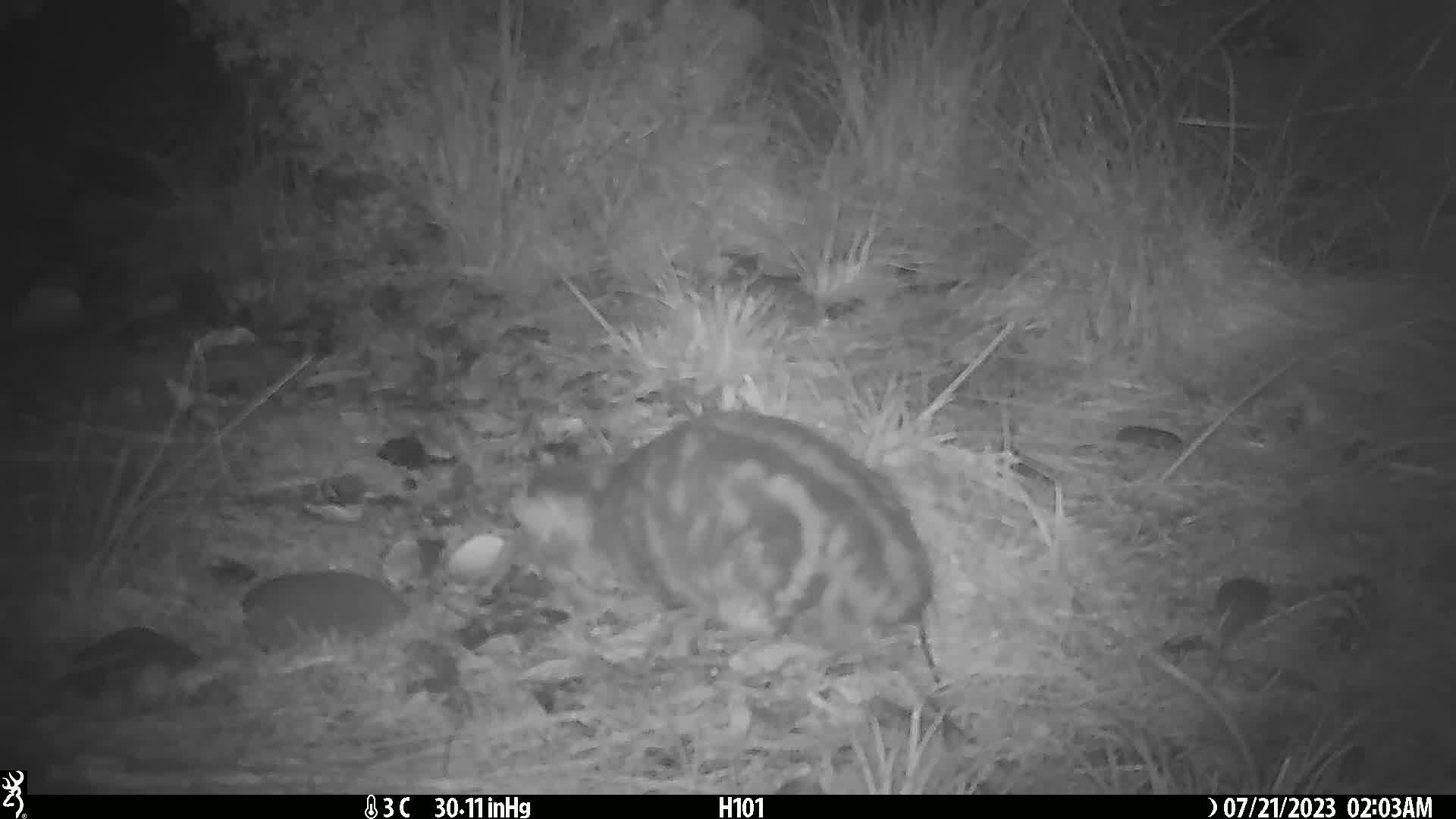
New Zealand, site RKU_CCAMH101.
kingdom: Animalia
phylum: Chordata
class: Mammalia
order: Carnivora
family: Felidae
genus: Felis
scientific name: Felis catus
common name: domestic cat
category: cat